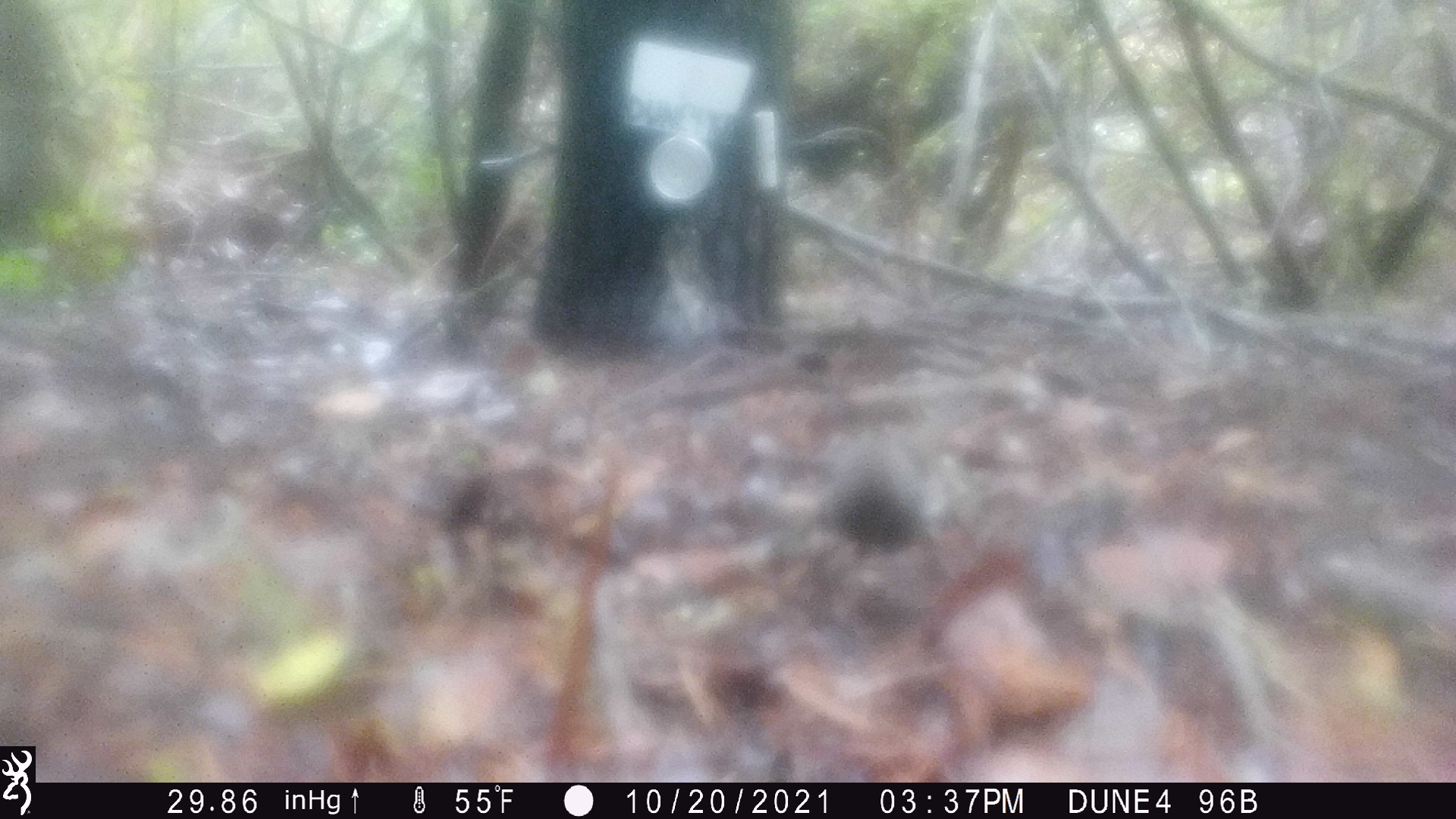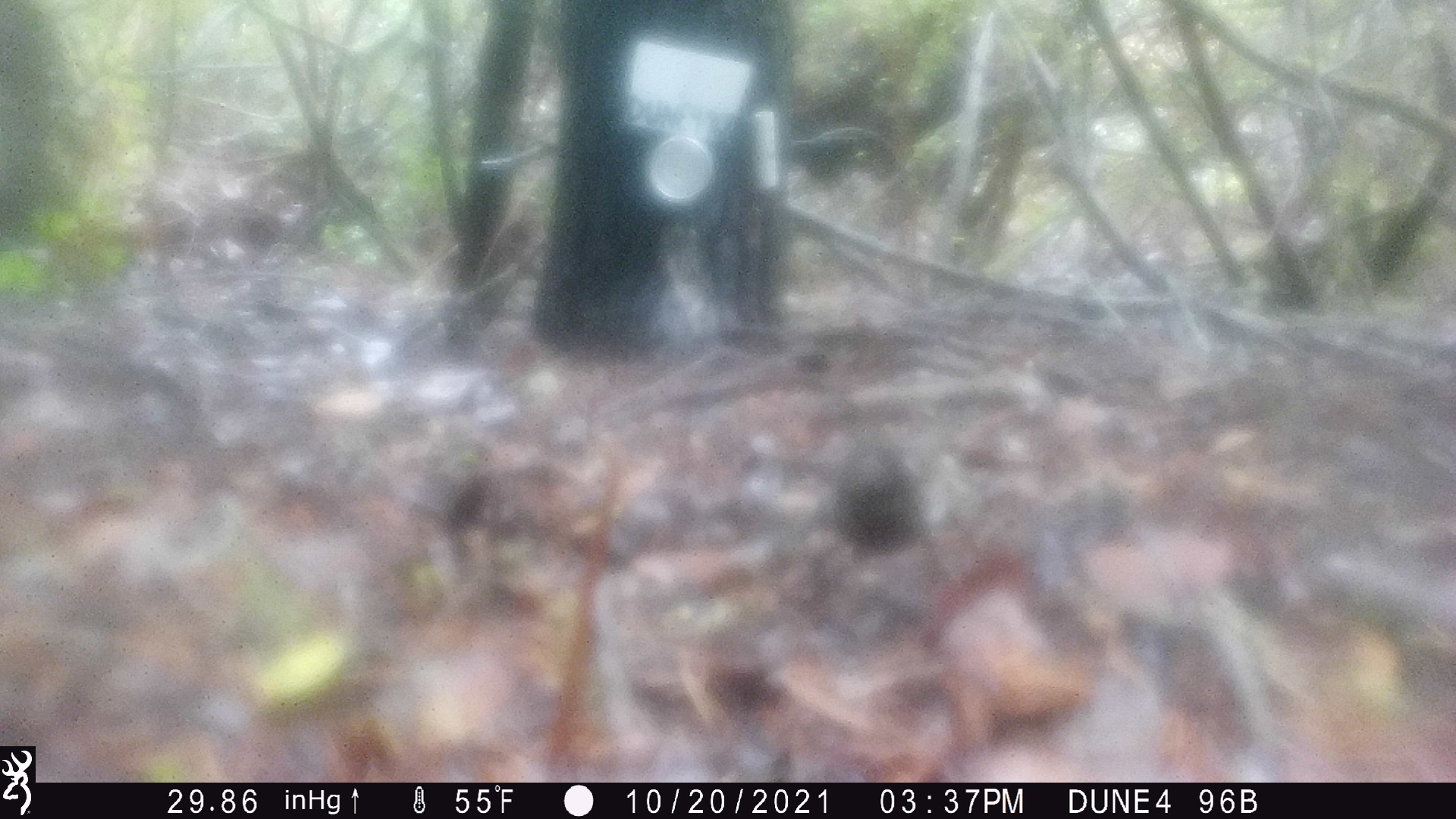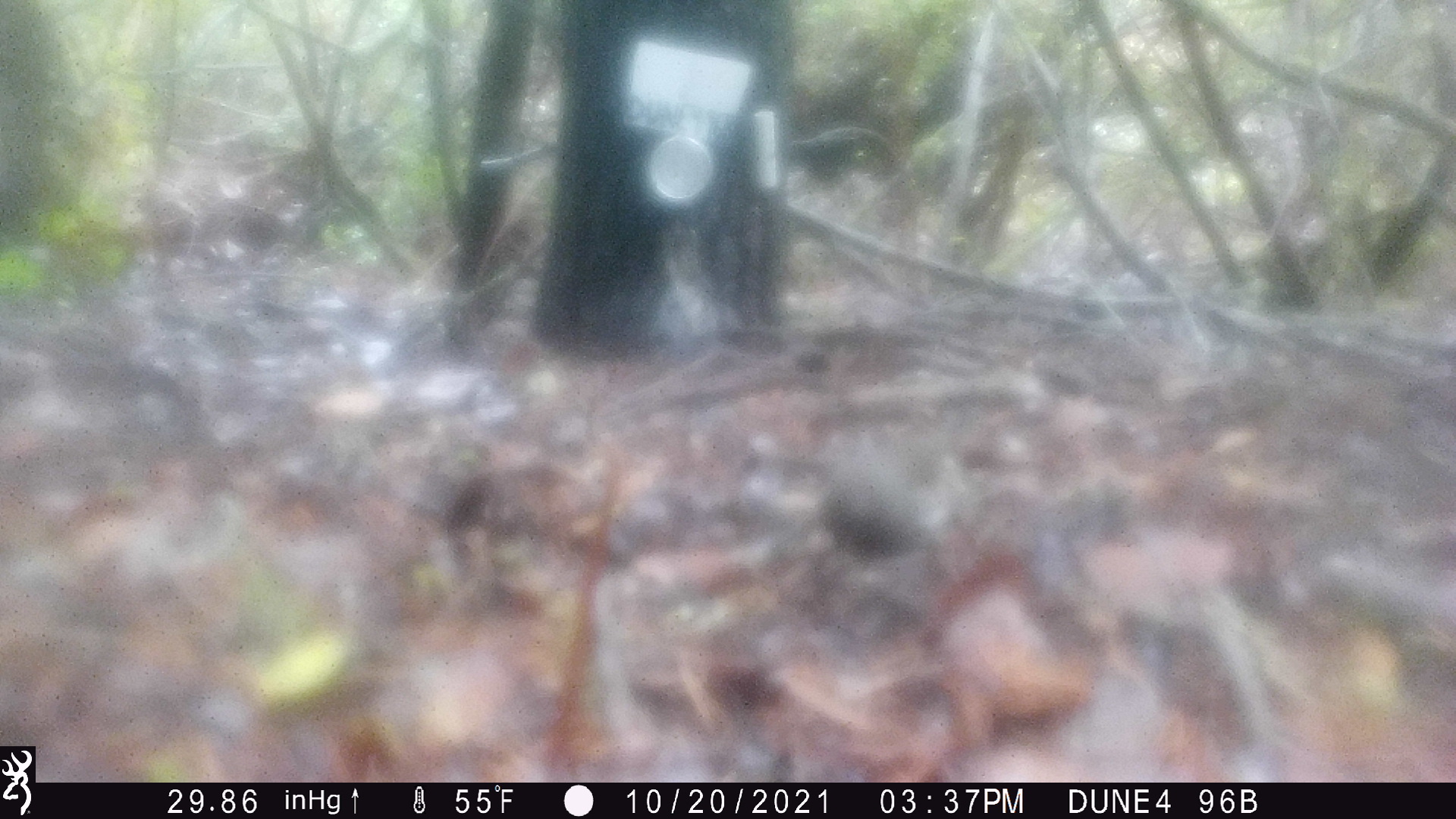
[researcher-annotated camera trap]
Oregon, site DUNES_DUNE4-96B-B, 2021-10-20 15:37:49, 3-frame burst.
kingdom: Animalia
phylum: Chordata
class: Aves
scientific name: Aves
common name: bird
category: other bird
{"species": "other bird (bird) (Aves)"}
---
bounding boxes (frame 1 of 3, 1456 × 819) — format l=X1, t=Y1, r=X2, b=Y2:
other bird: l=816, t=415, r=989, b=608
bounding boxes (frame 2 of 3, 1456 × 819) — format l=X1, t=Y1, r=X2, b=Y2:
other bird: l=796, t=395, r=1003, b=633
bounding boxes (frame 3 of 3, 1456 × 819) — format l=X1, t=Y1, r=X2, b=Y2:
other bird: l=788, t=434, r=941, b=581